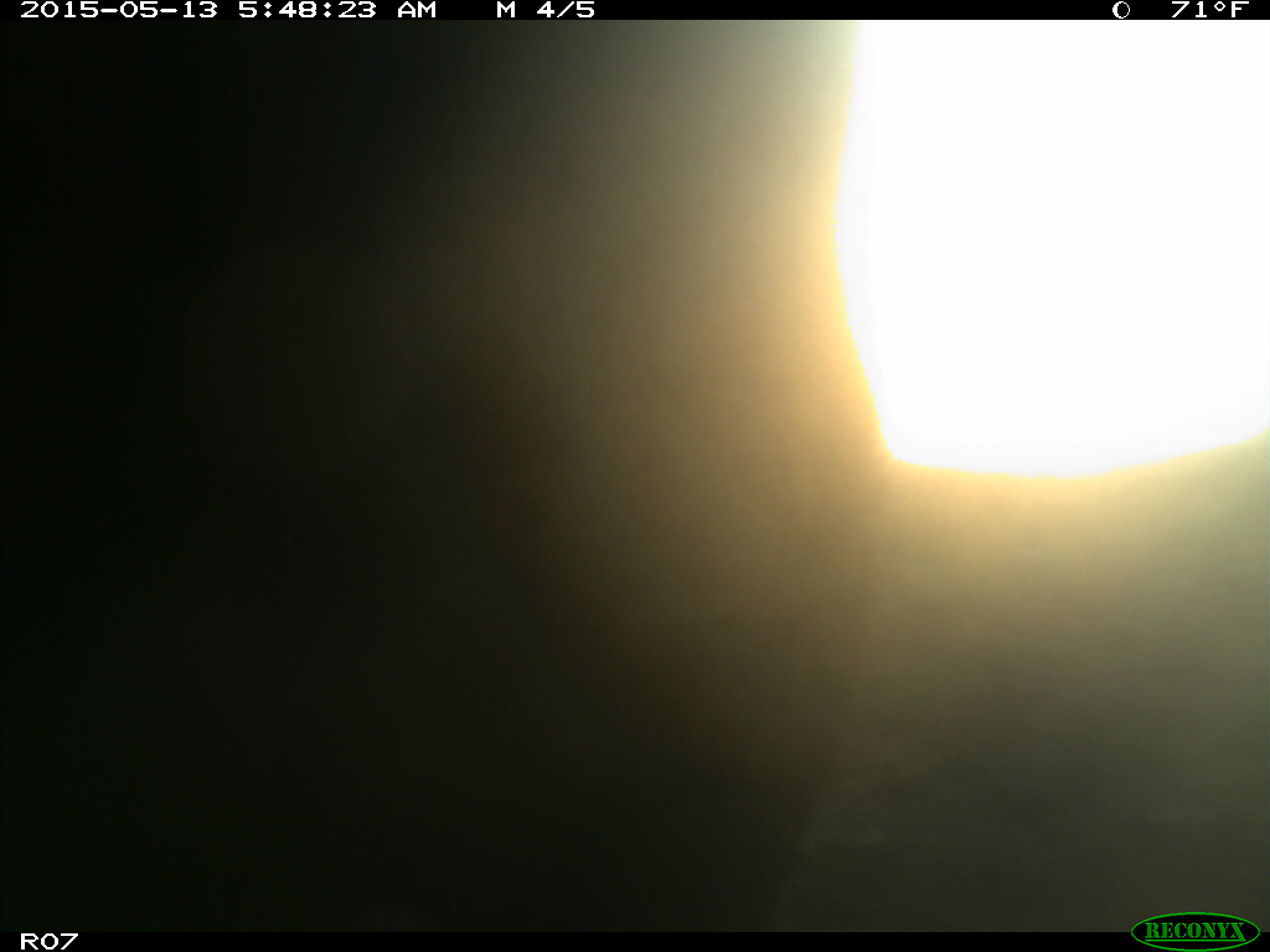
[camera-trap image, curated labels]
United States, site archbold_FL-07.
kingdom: Animalia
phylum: Chordata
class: Mammalia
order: Artiodactyla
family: Bovidae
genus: Bos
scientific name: Bos taurus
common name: domestic cow